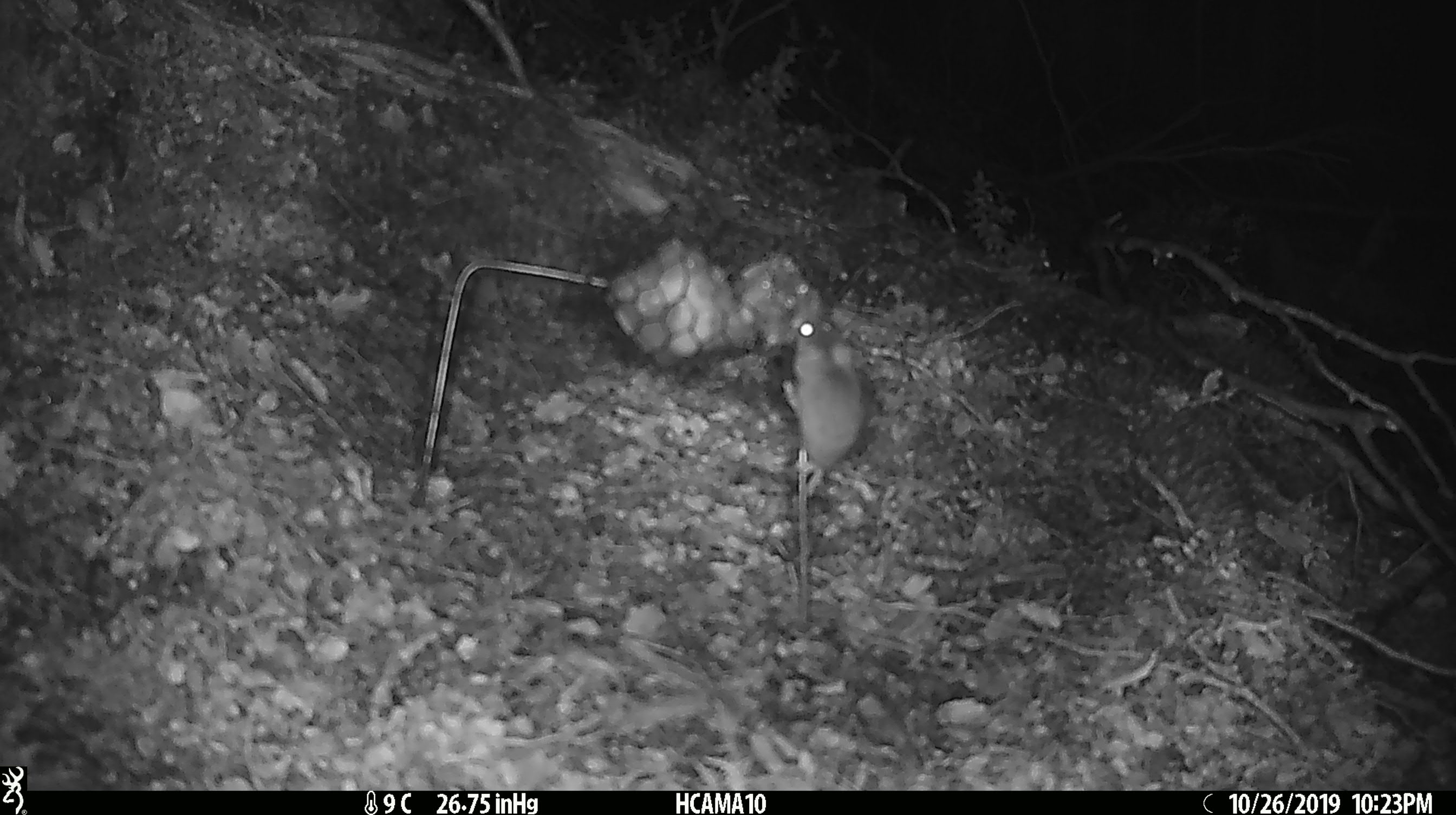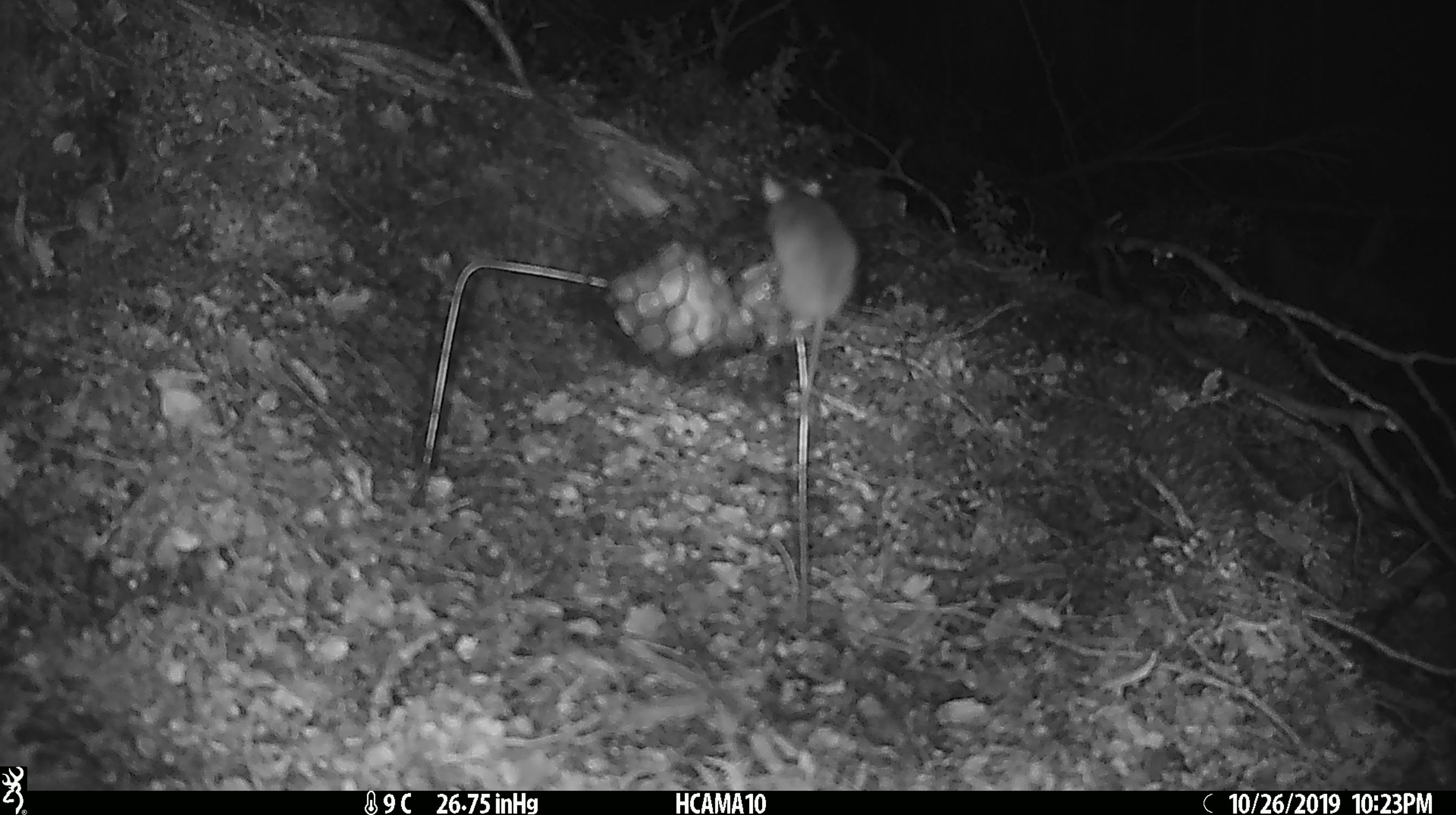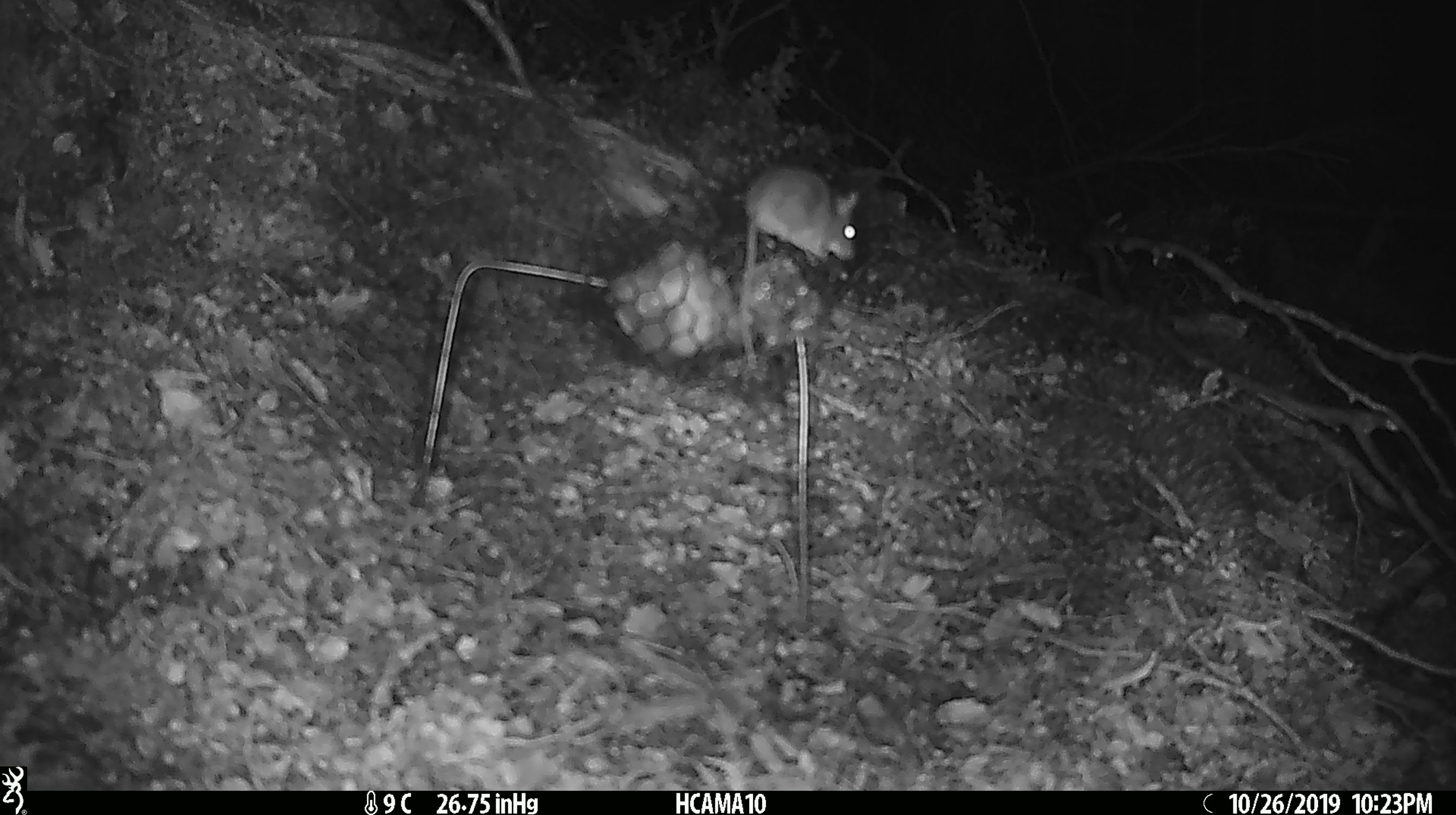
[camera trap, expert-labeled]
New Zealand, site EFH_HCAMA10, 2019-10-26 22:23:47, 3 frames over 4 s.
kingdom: Animalia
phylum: Chordata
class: Mammalia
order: Rodentia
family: Muridae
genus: Mus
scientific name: Mus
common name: mouse